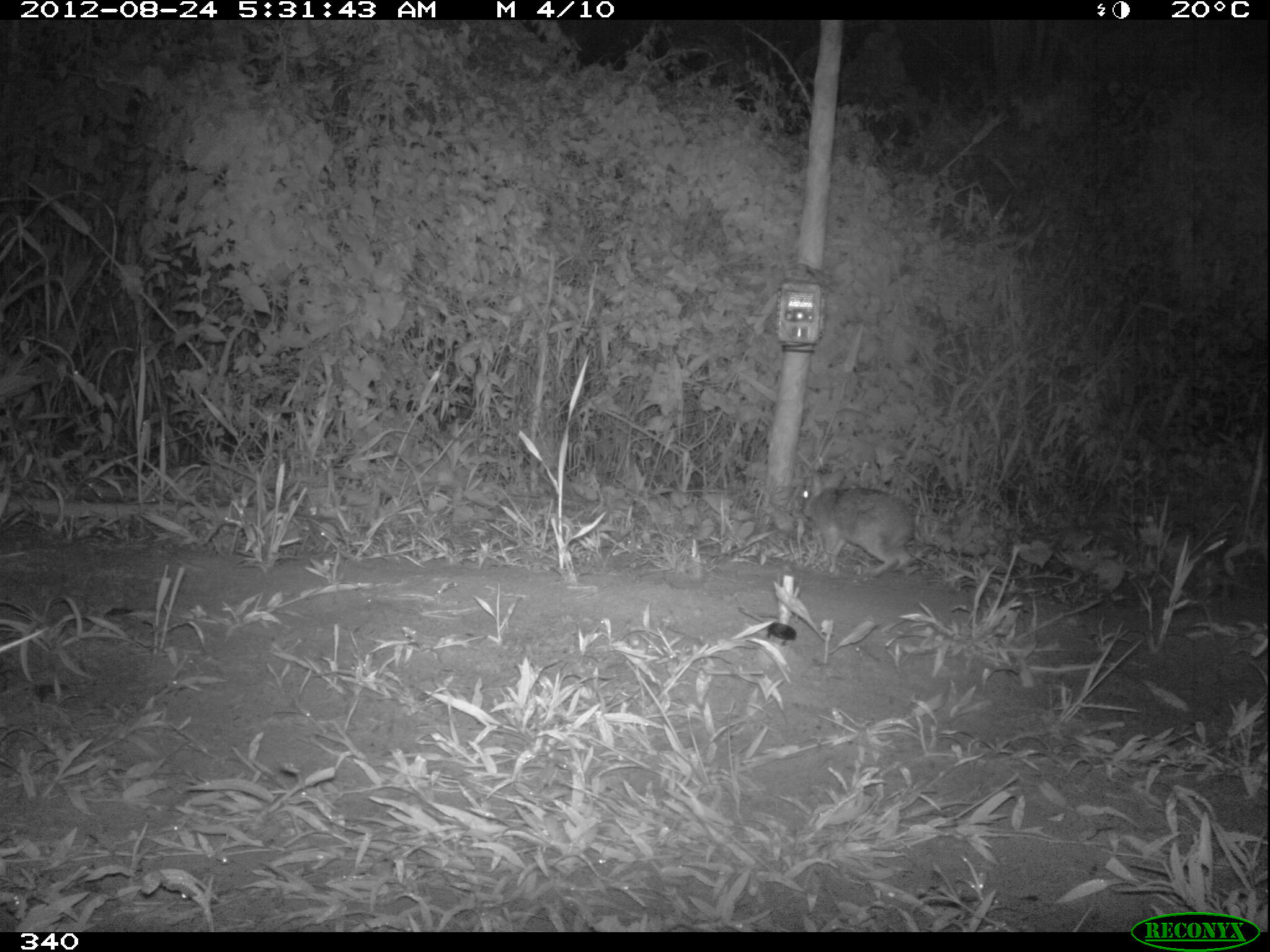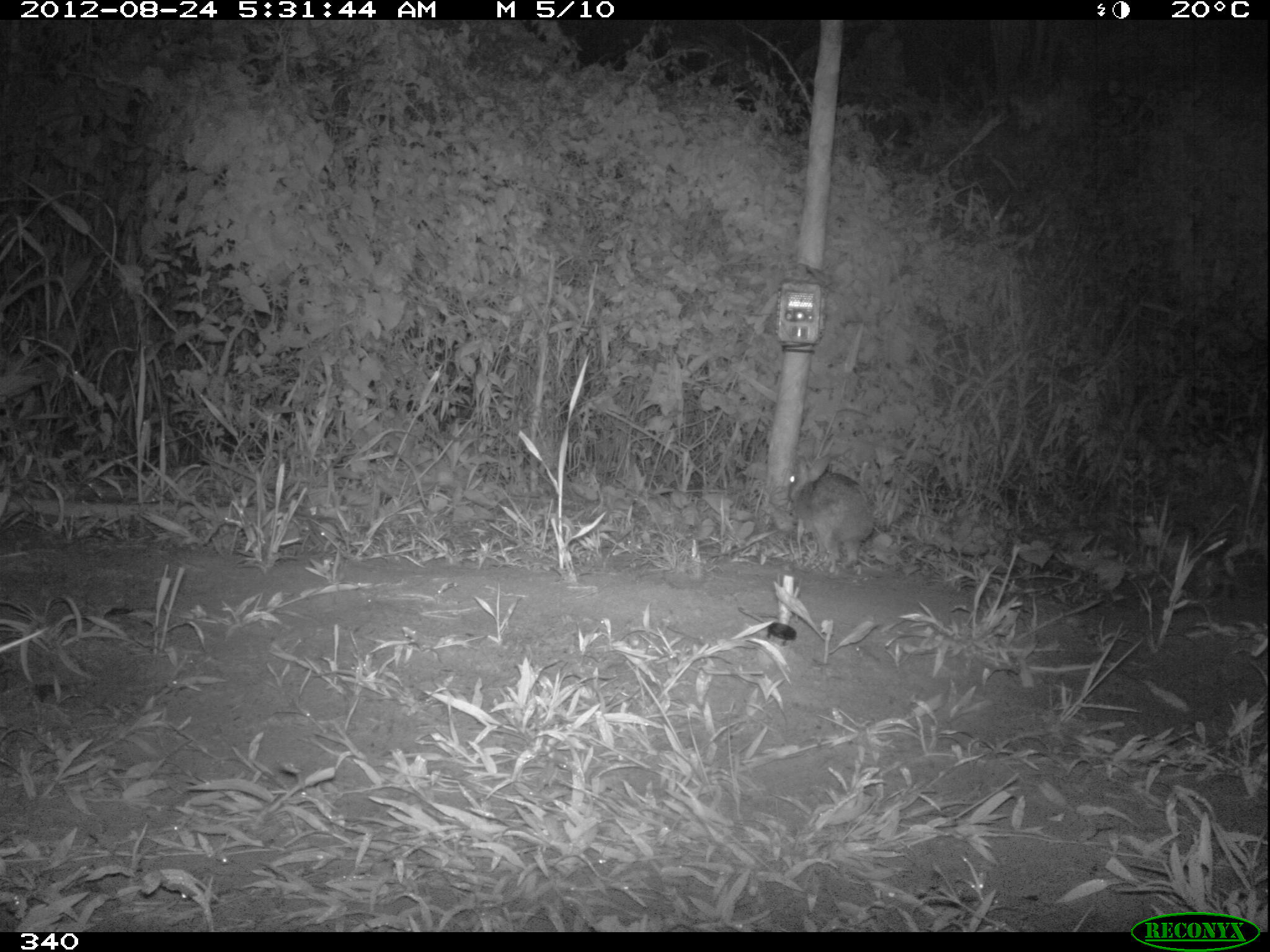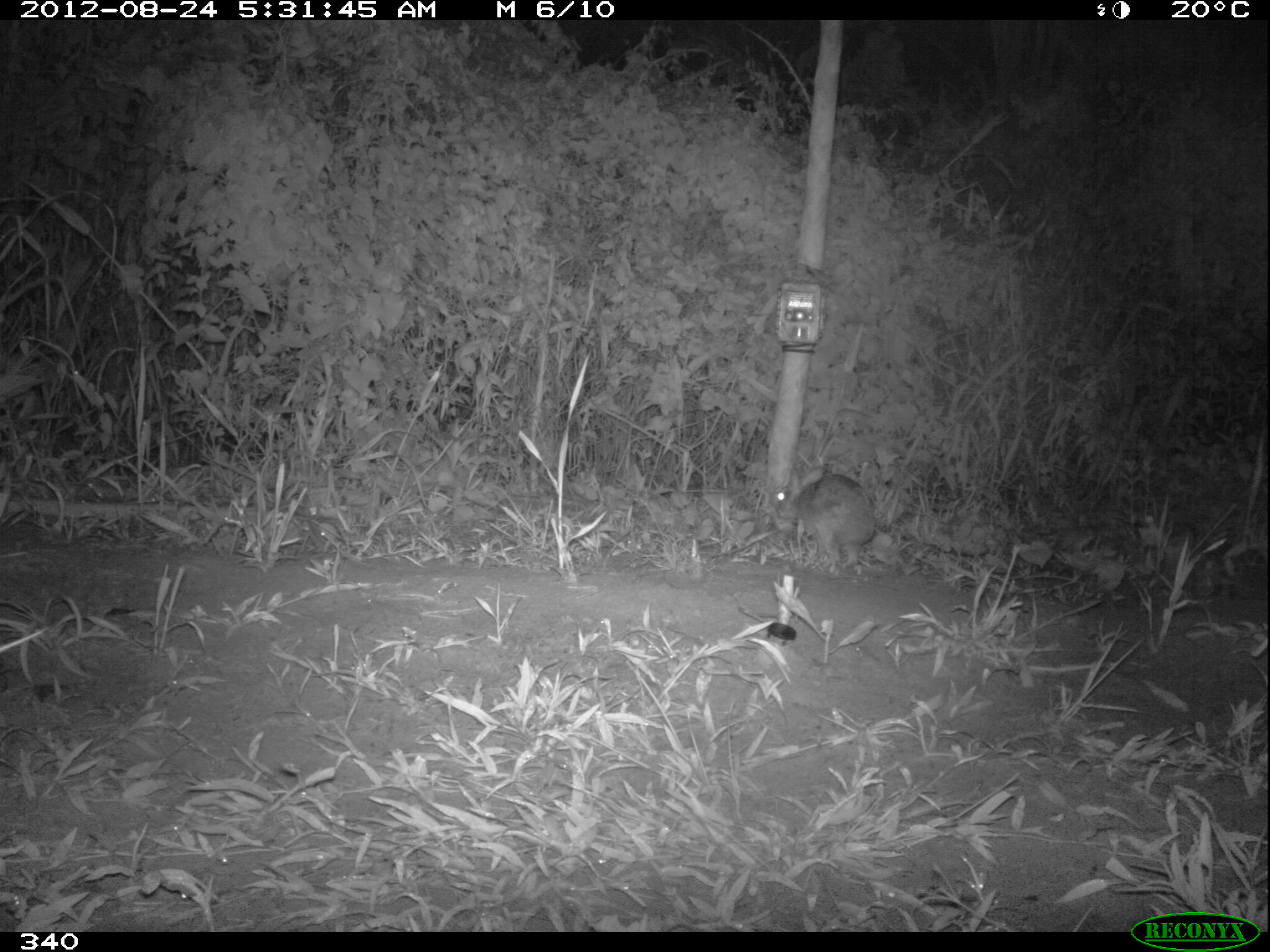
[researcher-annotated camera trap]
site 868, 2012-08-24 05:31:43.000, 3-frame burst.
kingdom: Animalia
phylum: Chordata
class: Mammalia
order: Lagomorpha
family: Leporidae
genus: Sylvilagus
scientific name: Sylvilagus brasiliensis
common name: tapeti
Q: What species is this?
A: Sylvilagus brasiliensis (tapeti).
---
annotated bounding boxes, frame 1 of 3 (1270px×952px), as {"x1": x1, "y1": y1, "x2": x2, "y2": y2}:
sylvilagus brasiliensis: {"x1": 799, "y1": 467, "x2": 916, "y2": 577}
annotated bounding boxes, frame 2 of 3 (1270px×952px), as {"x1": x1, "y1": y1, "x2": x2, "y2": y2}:
sylvilagus brasiliensis: {"x1": 785, "y1": 451, "x2": 875, "y2": 568}